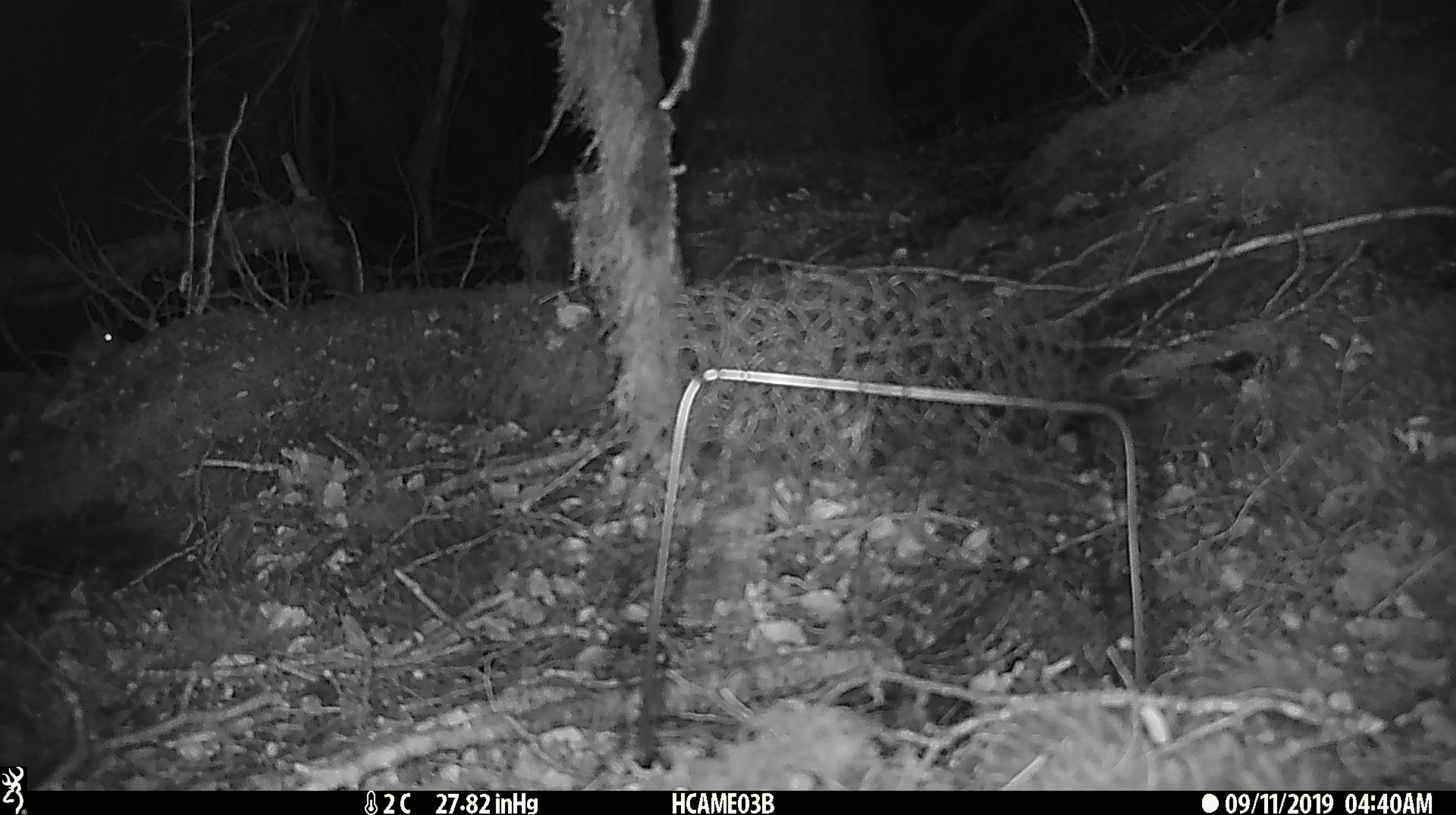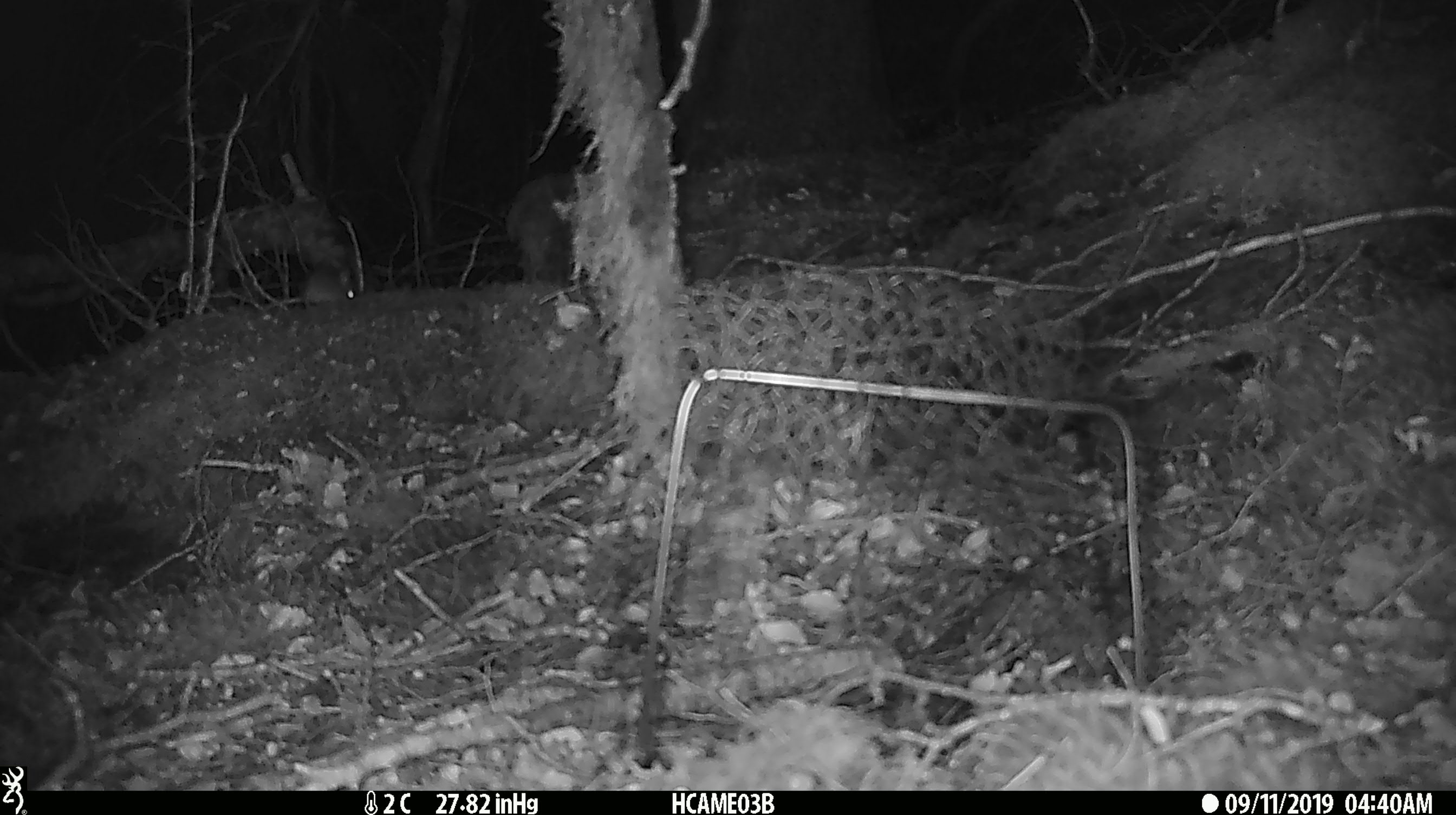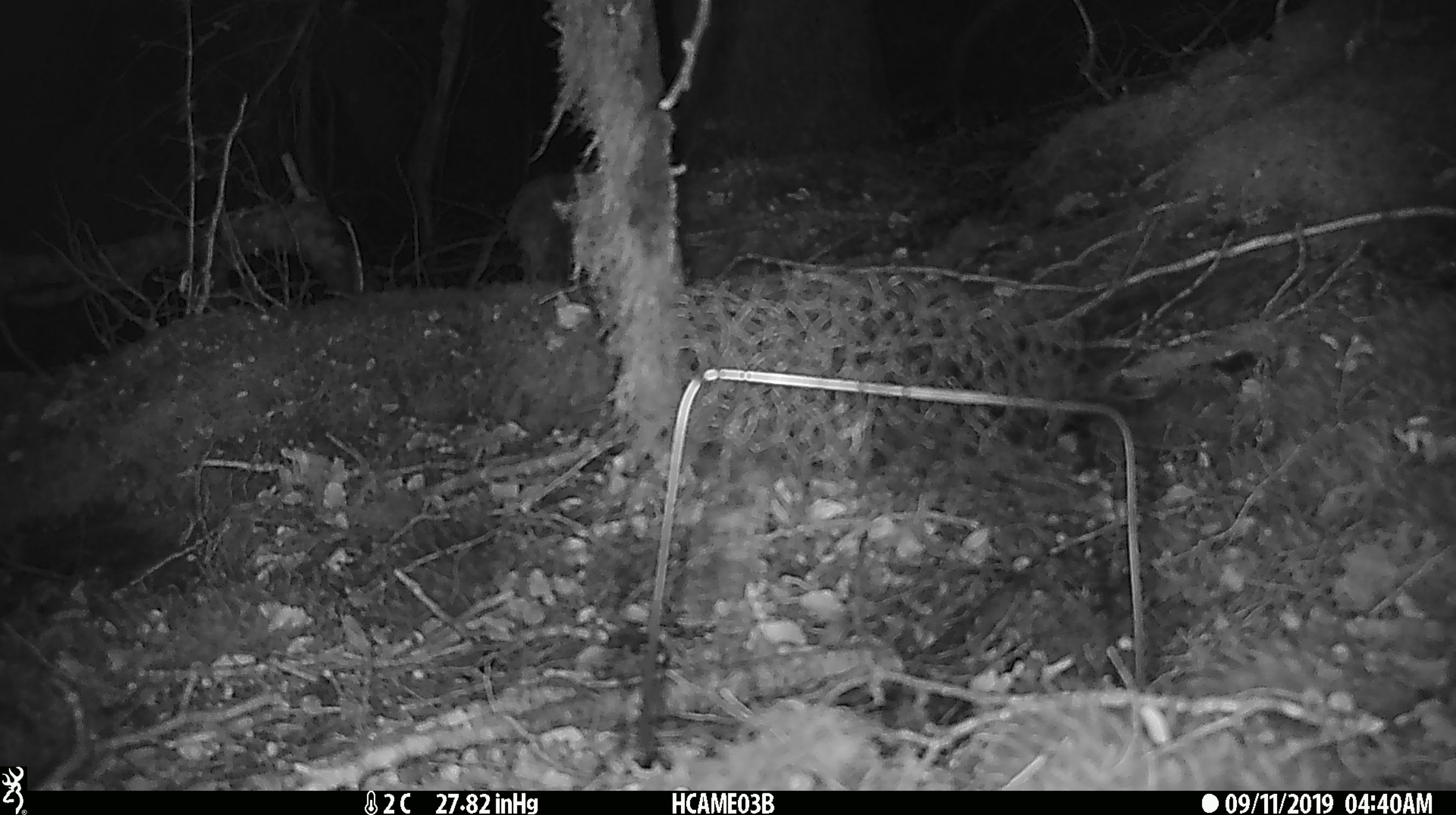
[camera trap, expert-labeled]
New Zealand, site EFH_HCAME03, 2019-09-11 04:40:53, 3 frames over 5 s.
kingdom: Animalia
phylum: Chordata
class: Mammalia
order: Rodentia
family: Muridae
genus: Mus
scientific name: Mus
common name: mouse